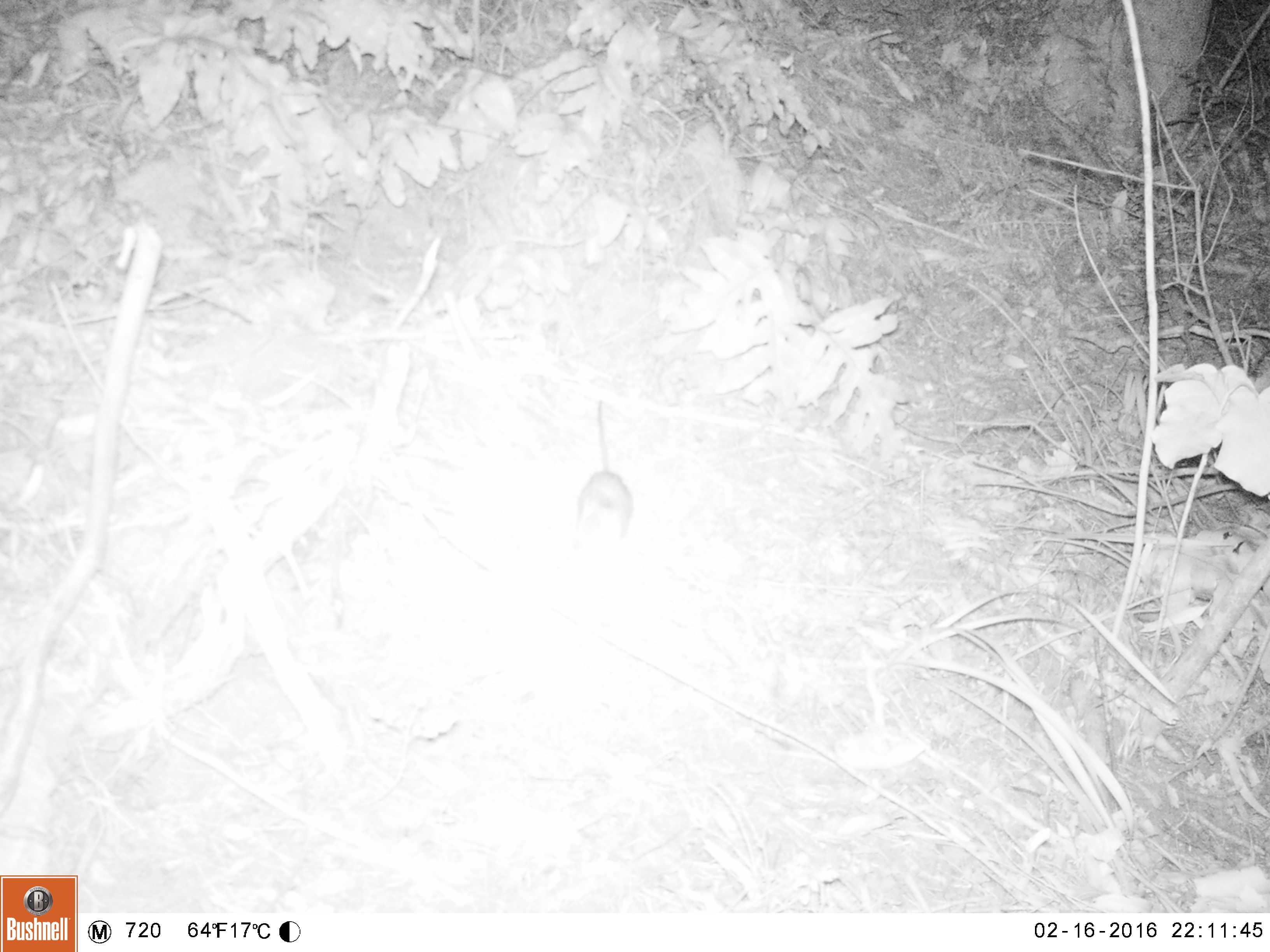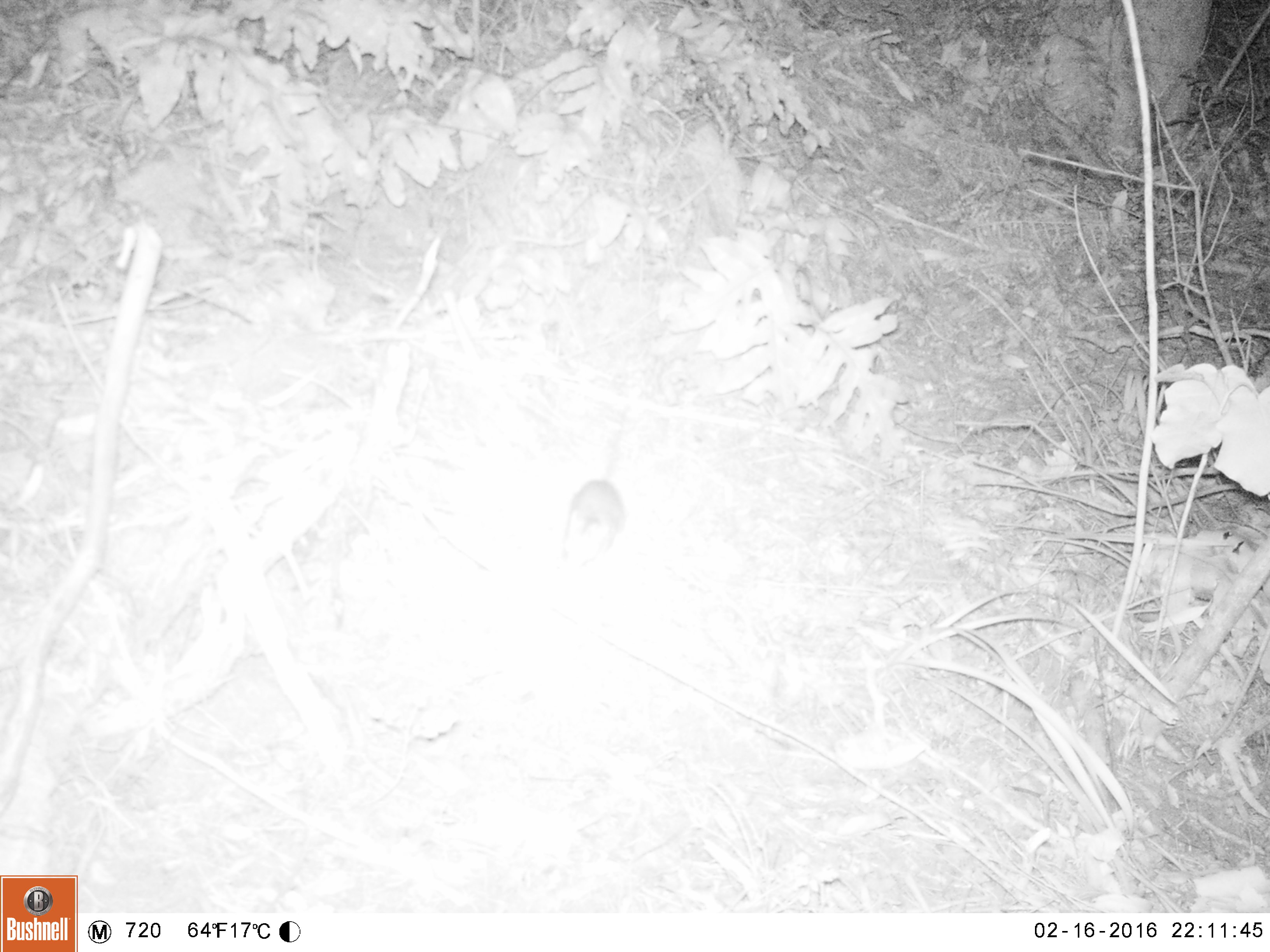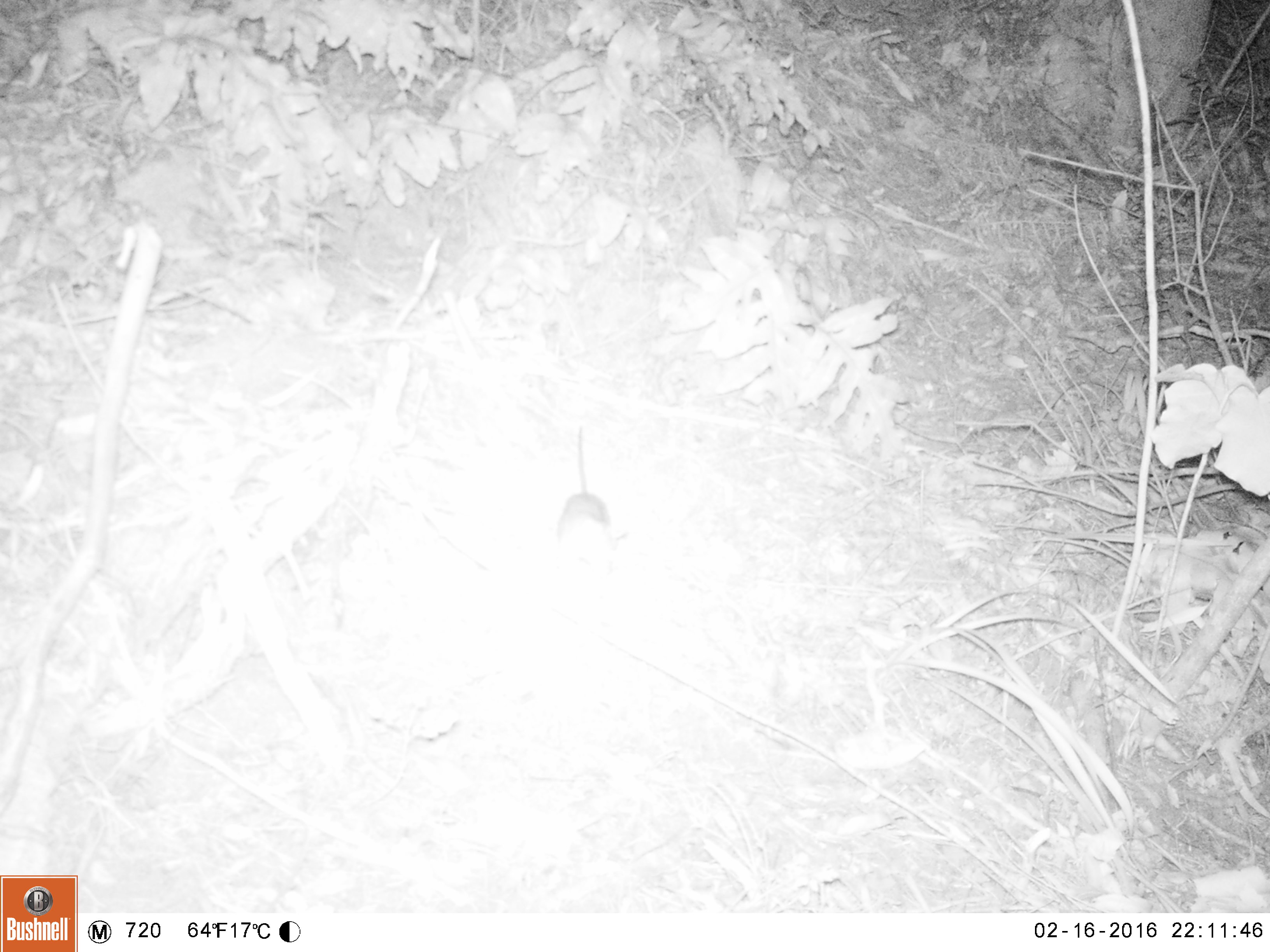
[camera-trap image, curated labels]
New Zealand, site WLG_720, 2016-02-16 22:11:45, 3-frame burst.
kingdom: Animalia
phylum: Chordata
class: Mammalia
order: Rodentia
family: Muridae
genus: Rattus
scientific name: Rattus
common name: rat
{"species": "rat (Rattus)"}